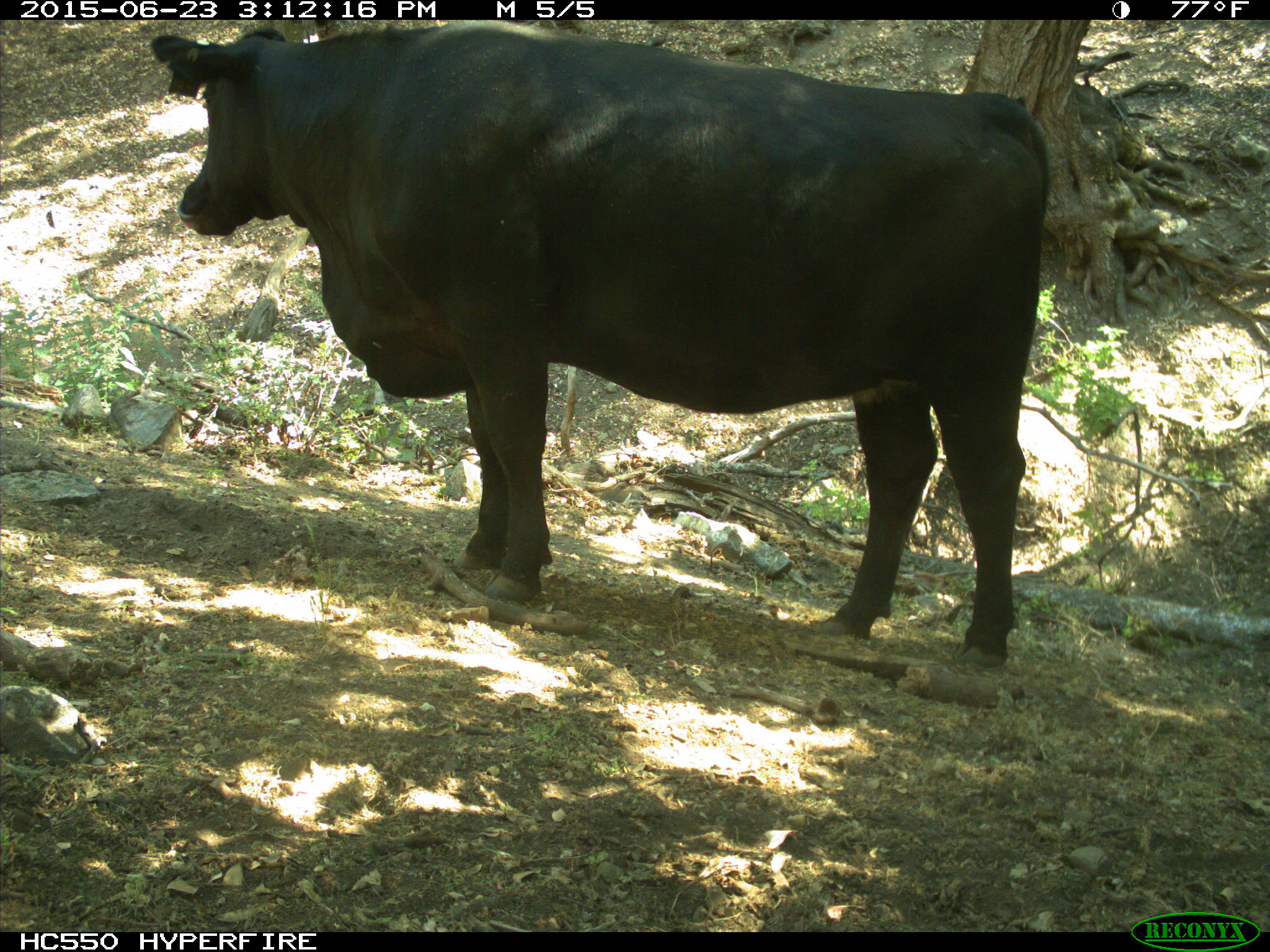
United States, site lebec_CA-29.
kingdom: Animalia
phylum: Chordata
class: Mammalia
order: Artiodactyla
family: Bovidae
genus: Bos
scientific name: Bos taurus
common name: domestic cow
Bos taurus (domestic cow).